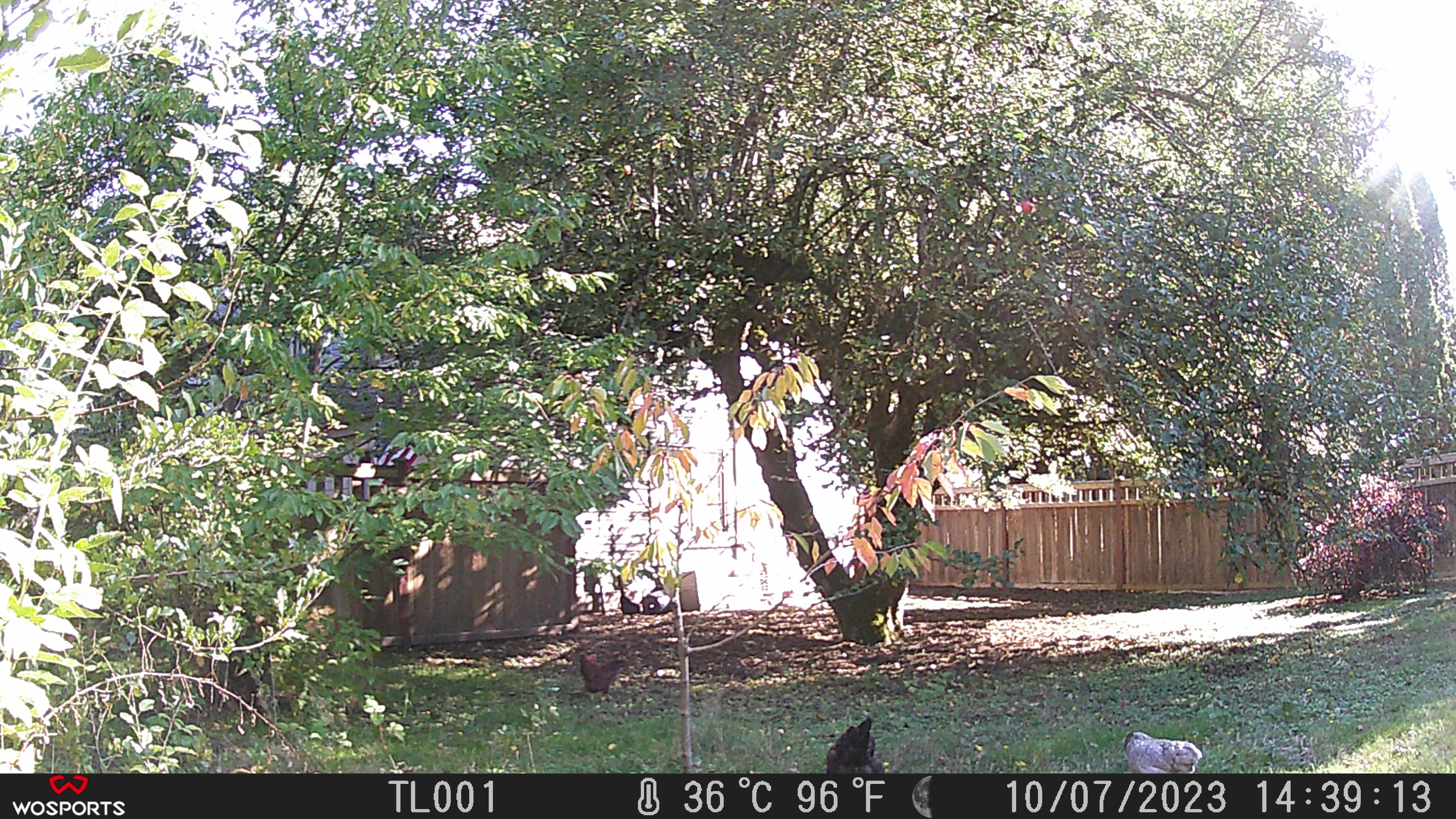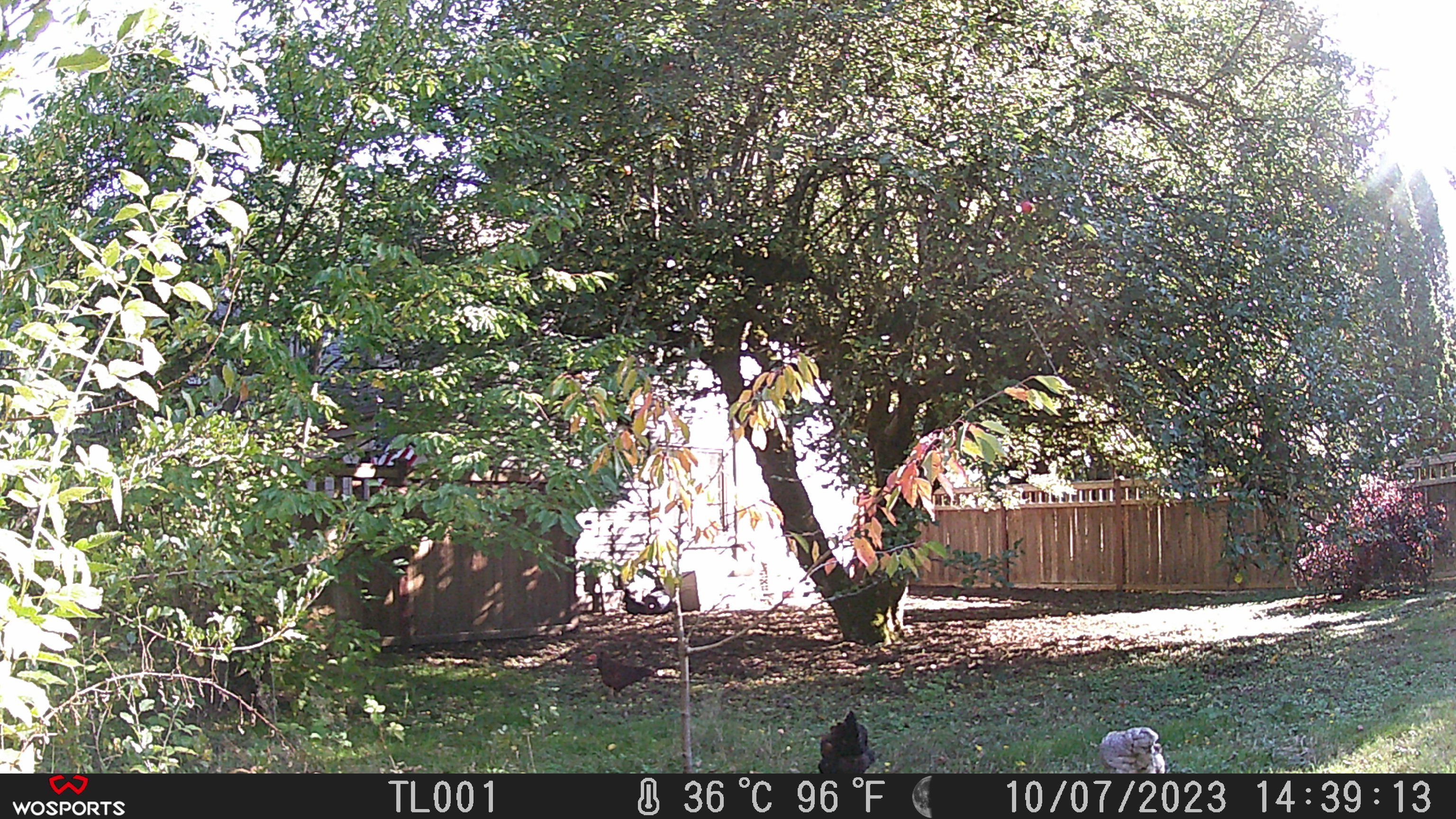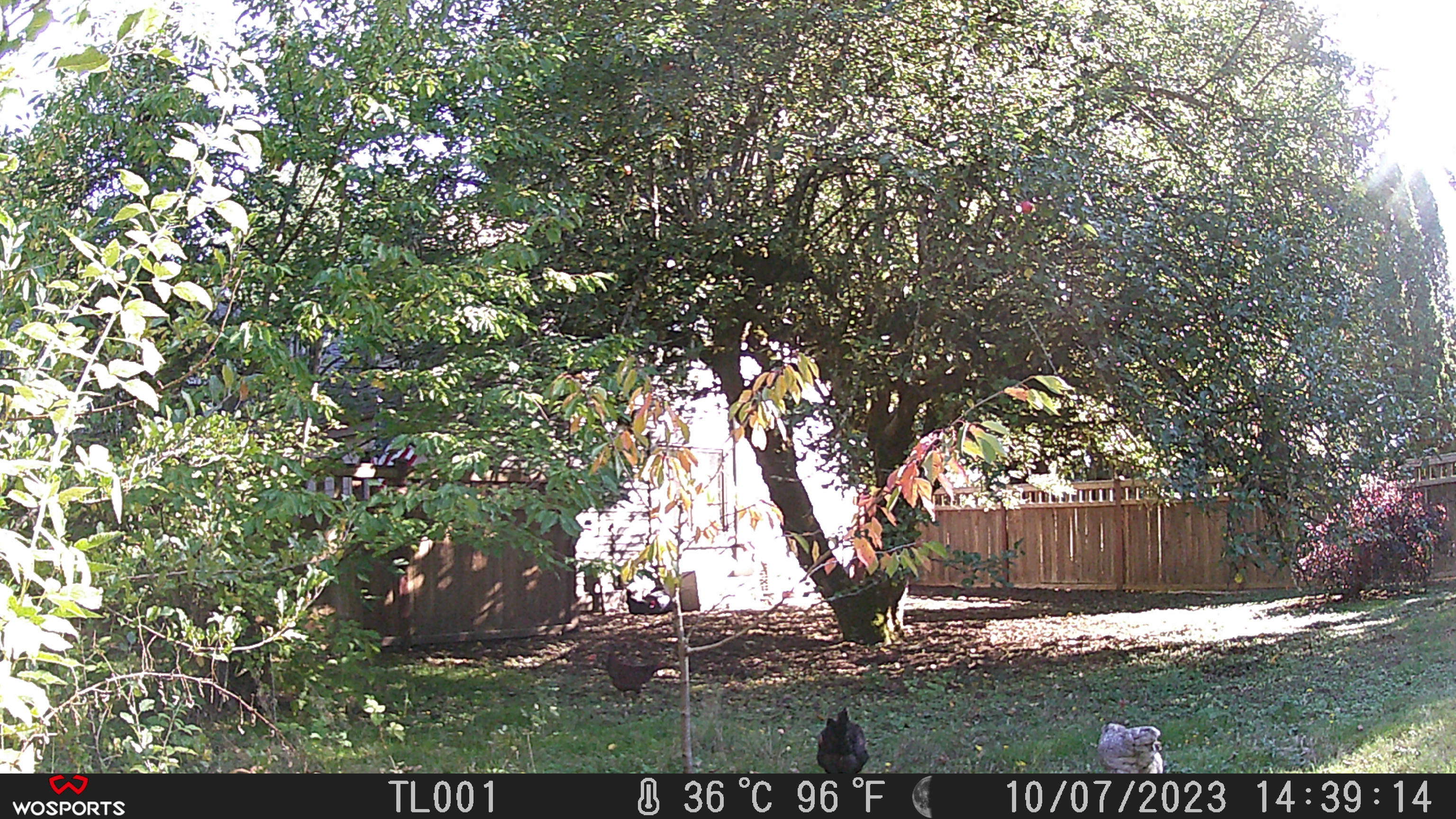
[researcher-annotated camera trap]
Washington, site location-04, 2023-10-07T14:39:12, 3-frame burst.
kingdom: Animalia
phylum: Chordata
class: Aves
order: Galliformes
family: Phasianidae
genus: Gallus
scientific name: Gallus gallus domesticus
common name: domestic chicken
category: chicken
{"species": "chicken (domestic chicken) (Gallus gallus domesticus)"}